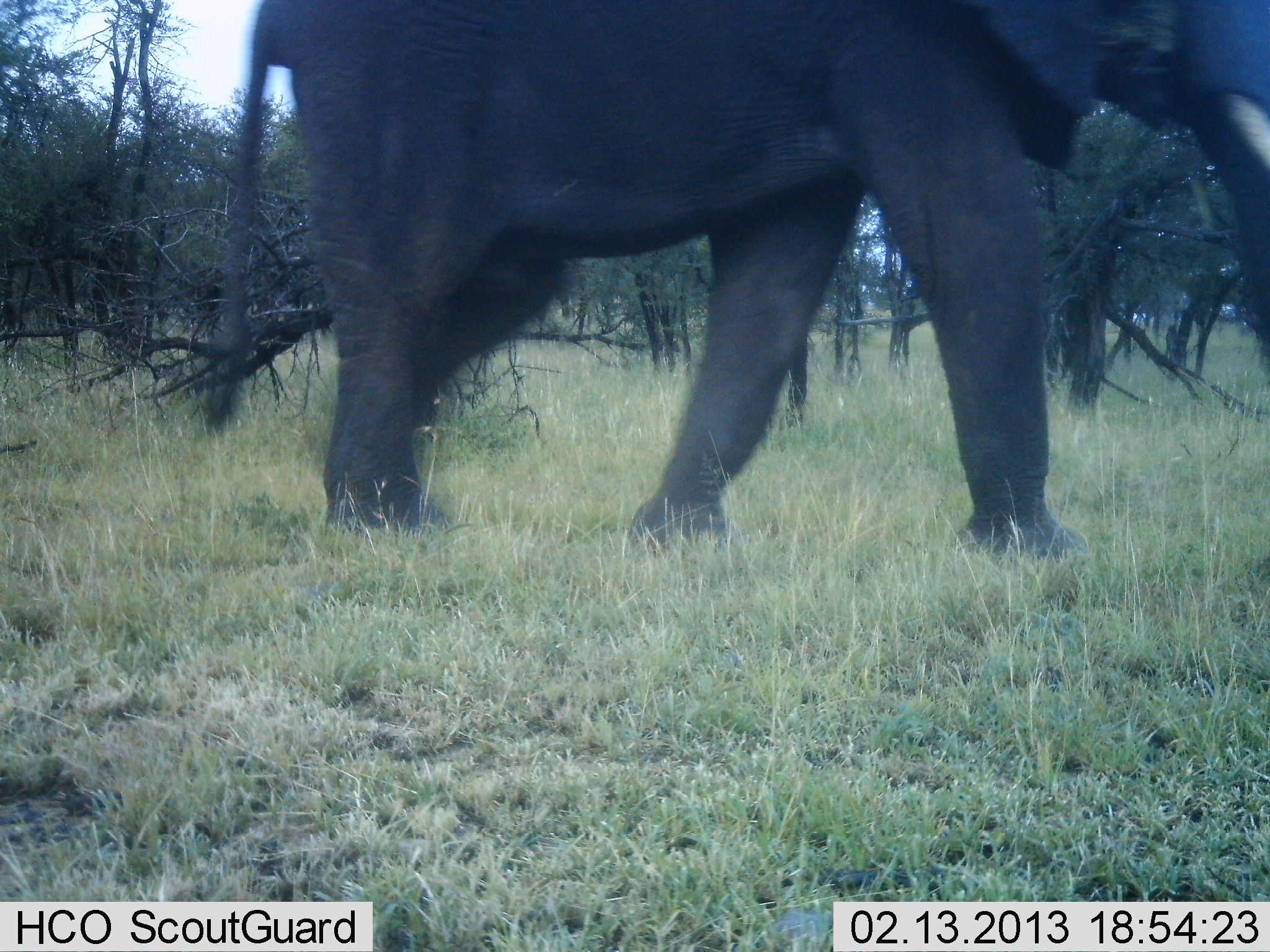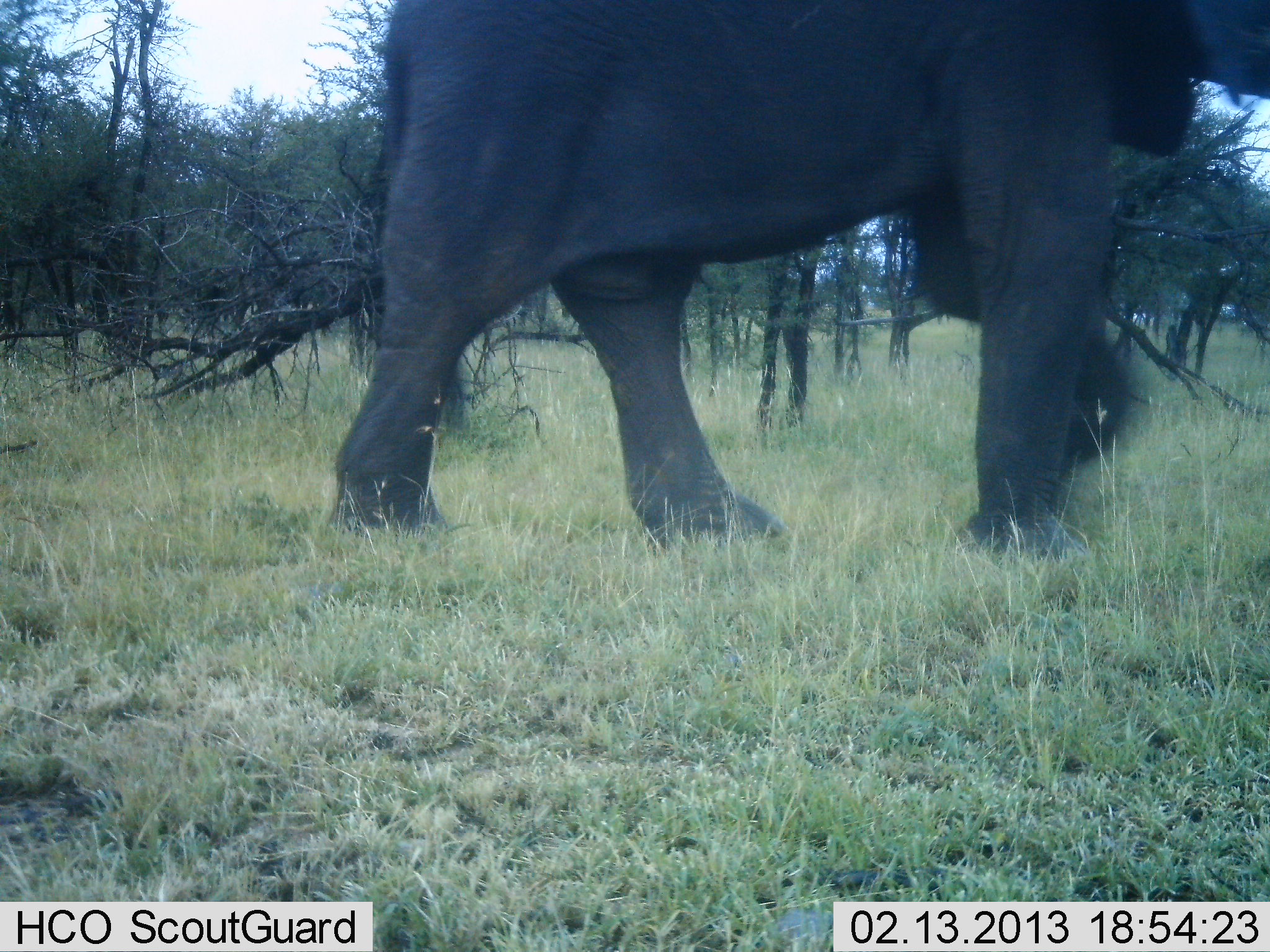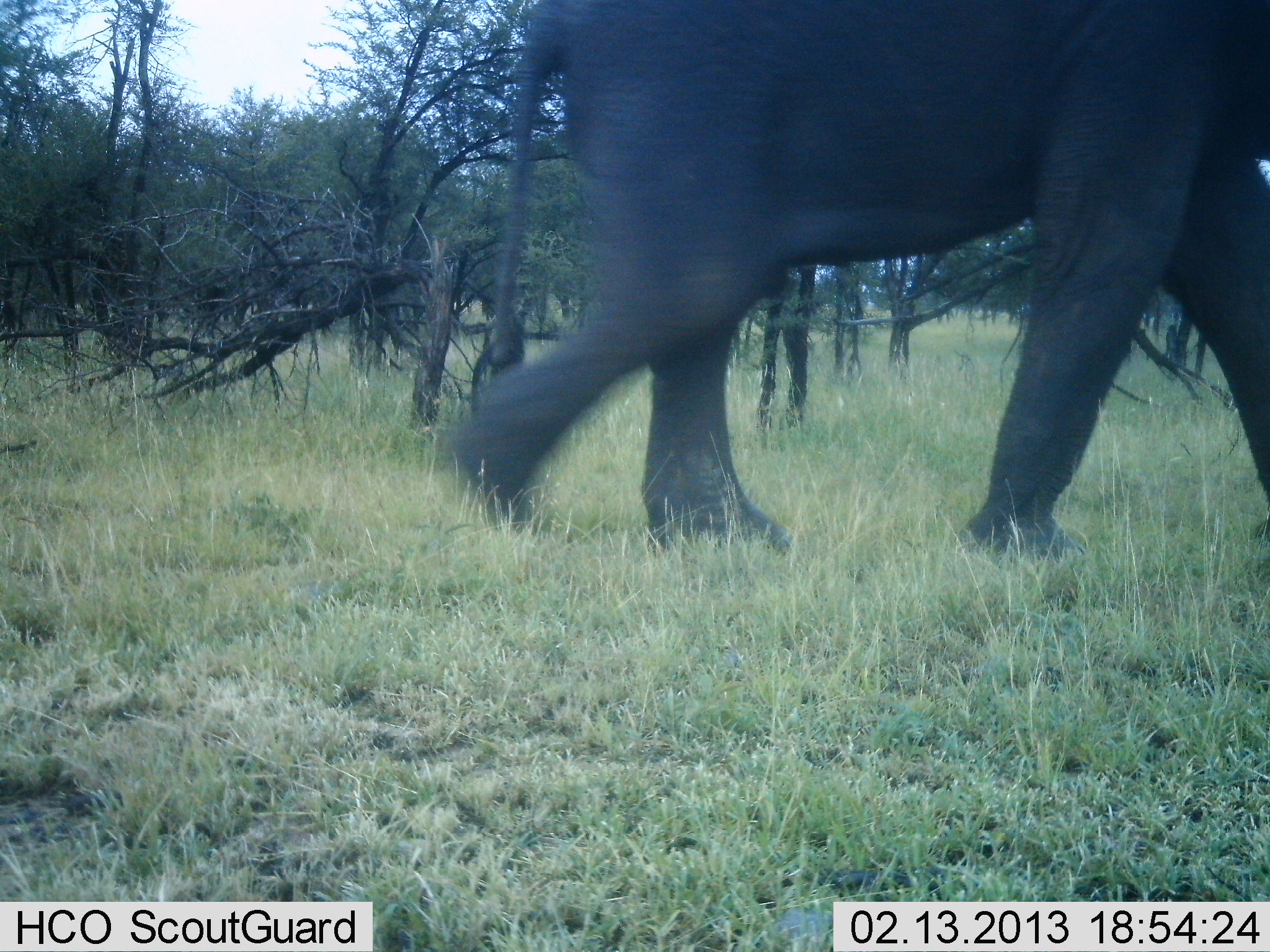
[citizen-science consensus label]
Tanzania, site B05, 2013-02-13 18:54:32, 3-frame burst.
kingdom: Animalia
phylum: Chordata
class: Mammalia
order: Proboscidea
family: Elephantidae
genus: Loxodonta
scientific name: Loxodonta africana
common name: african bush elephant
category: elephant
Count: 1.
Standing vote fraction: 9%.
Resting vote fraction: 0%.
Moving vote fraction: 100%.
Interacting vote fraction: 0%.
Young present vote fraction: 0%.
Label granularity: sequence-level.